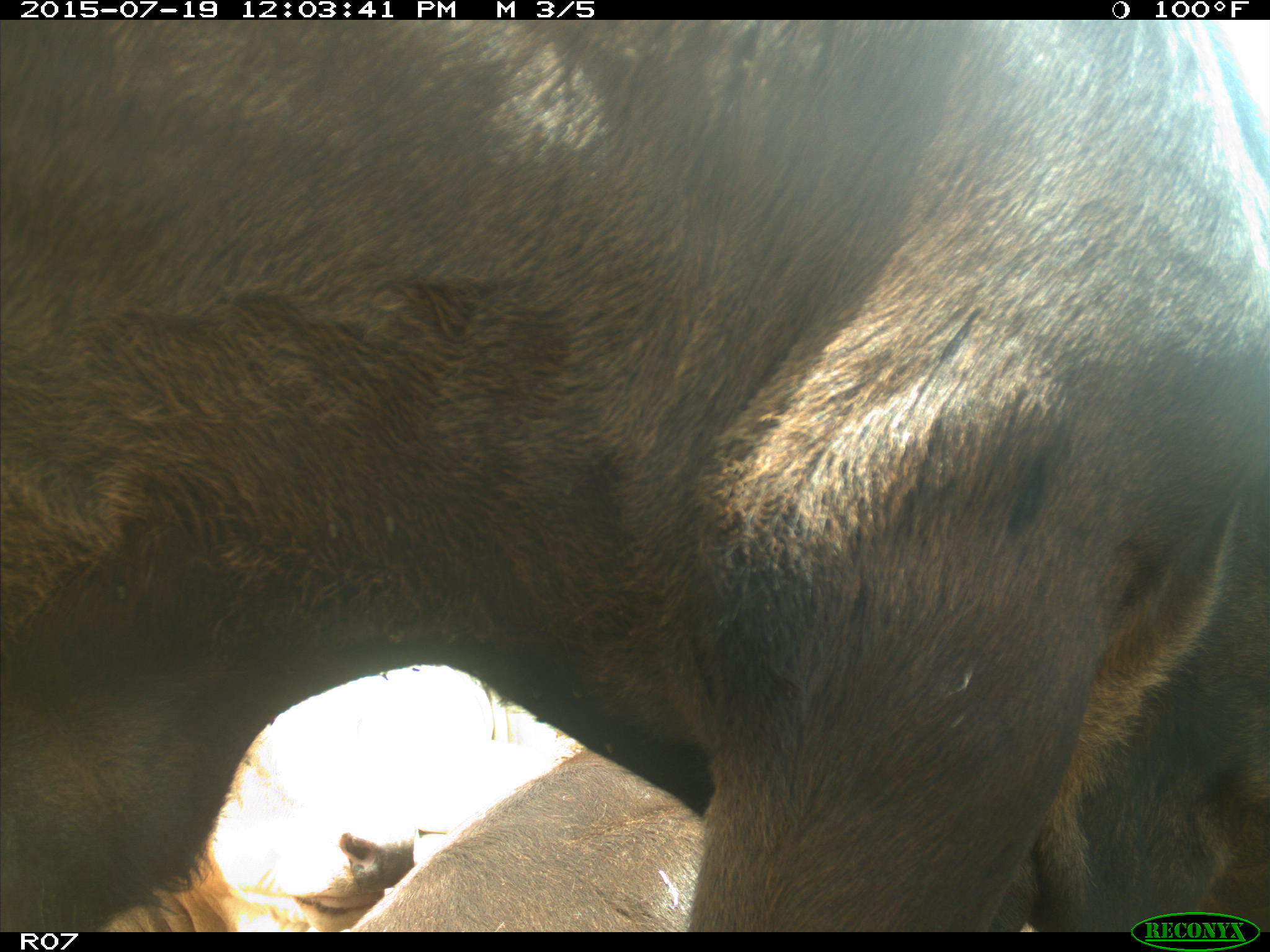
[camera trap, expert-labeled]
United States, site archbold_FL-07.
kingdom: Animalia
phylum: Chordata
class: Mammalia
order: Artiodactyla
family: Bovidae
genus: Bos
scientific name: Bos taurus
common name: domestic cow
Bos taurus (domestic cow).